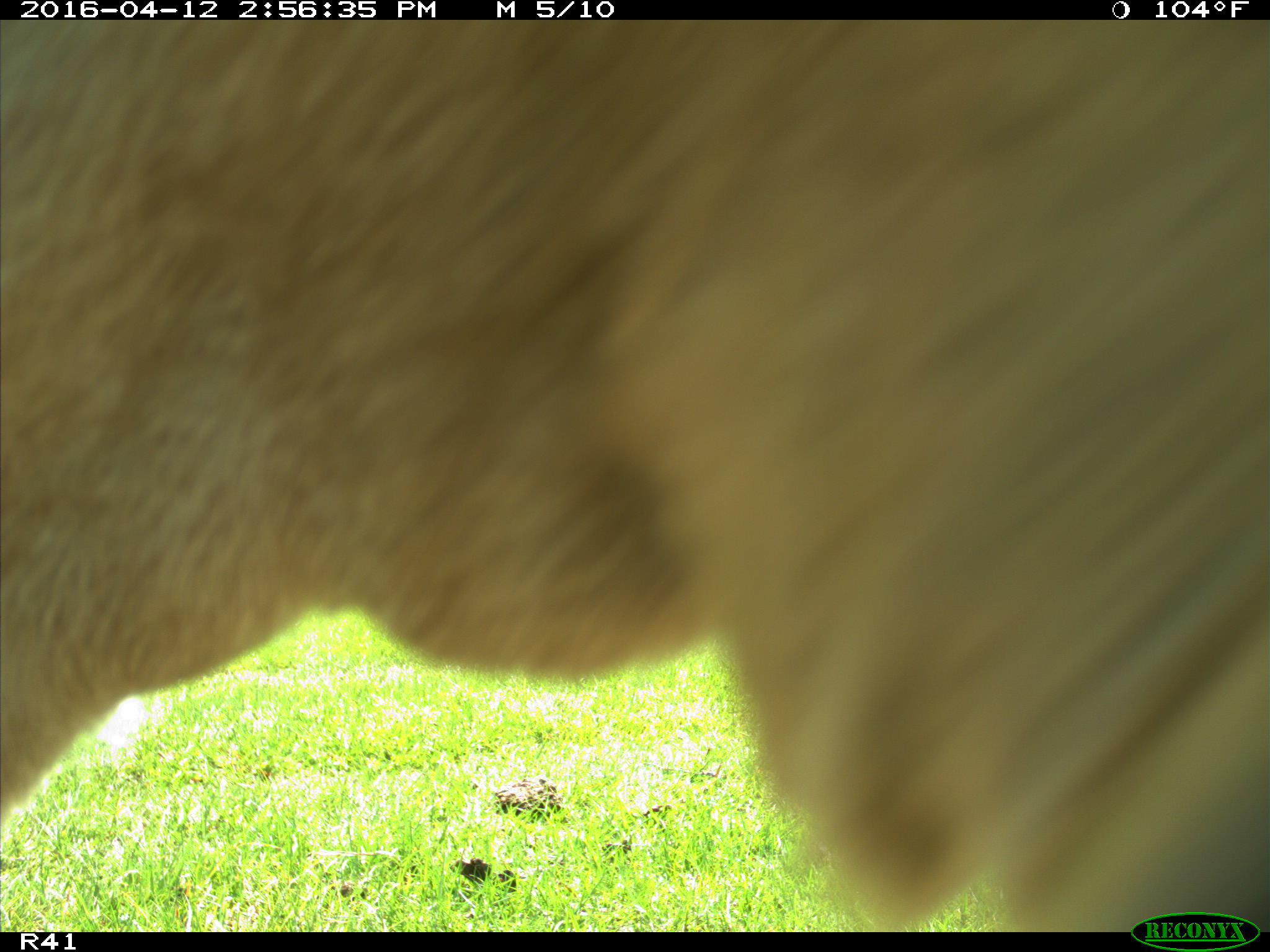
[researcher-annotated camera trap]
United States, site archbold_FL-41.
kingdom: Animalia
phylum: Chordata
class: Mammalia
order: Artiodactyla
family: Bovidae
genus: Bos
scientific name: Bos taurus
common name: domestic cow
Bos taurus (domestic cow).